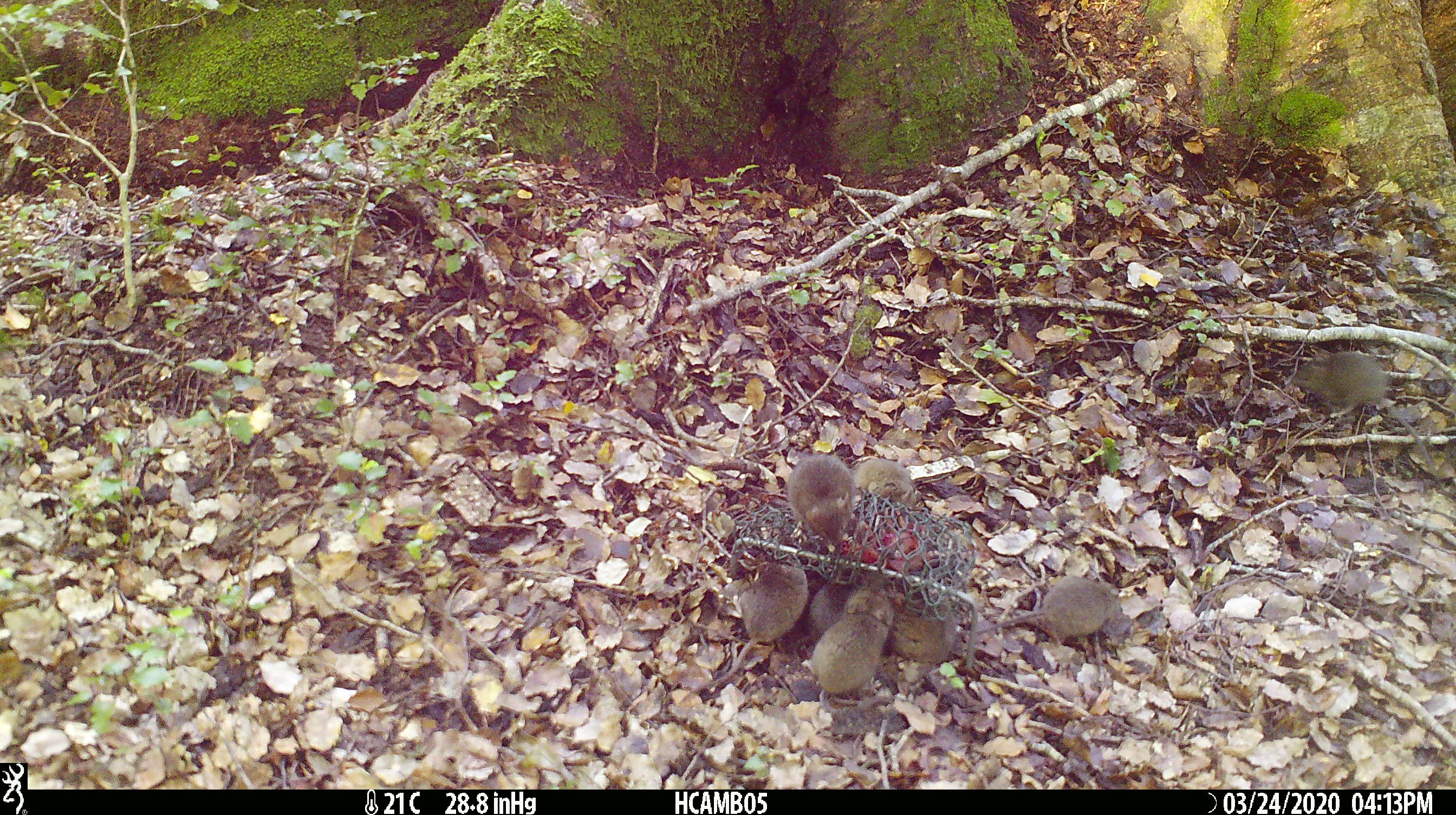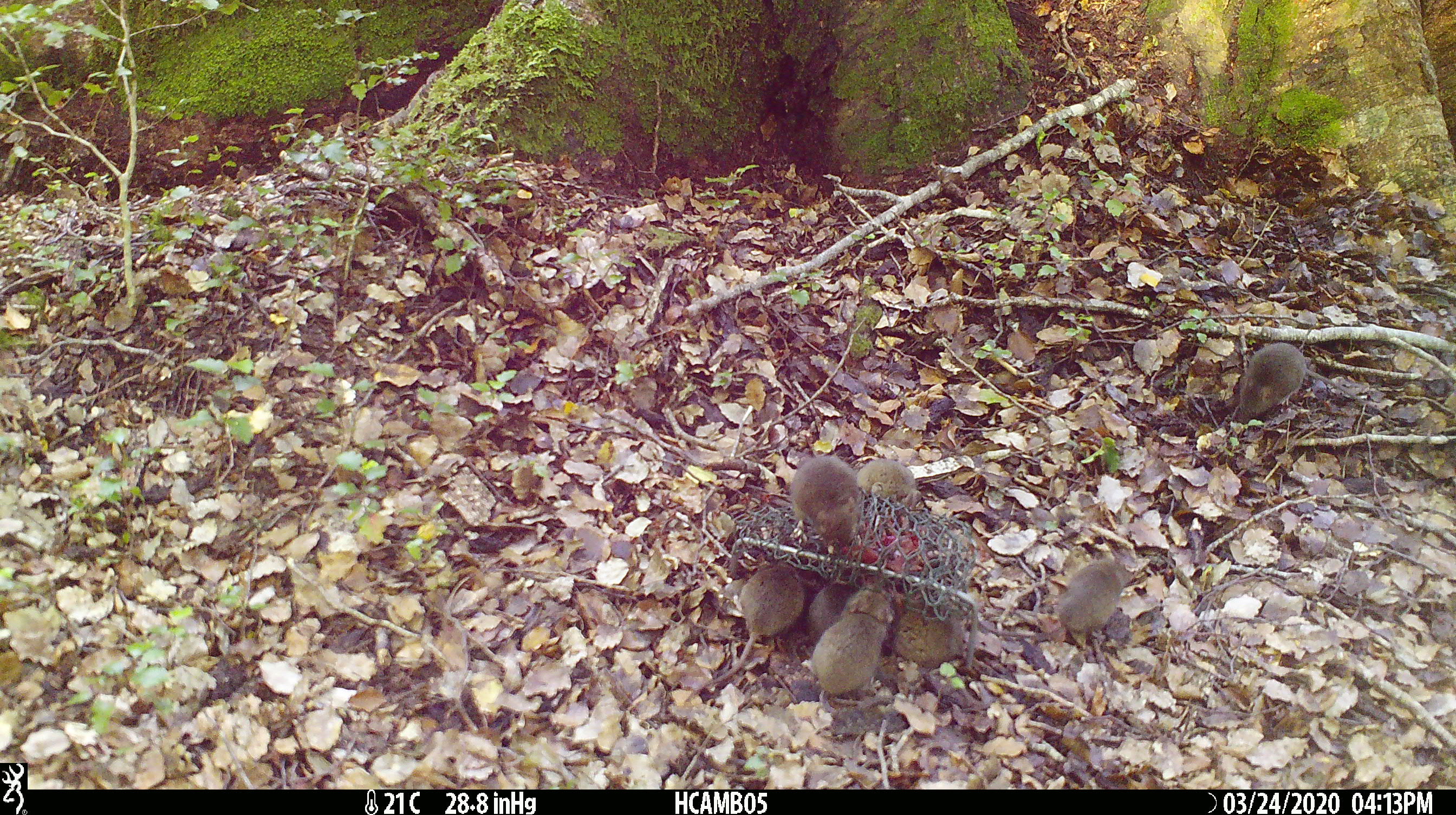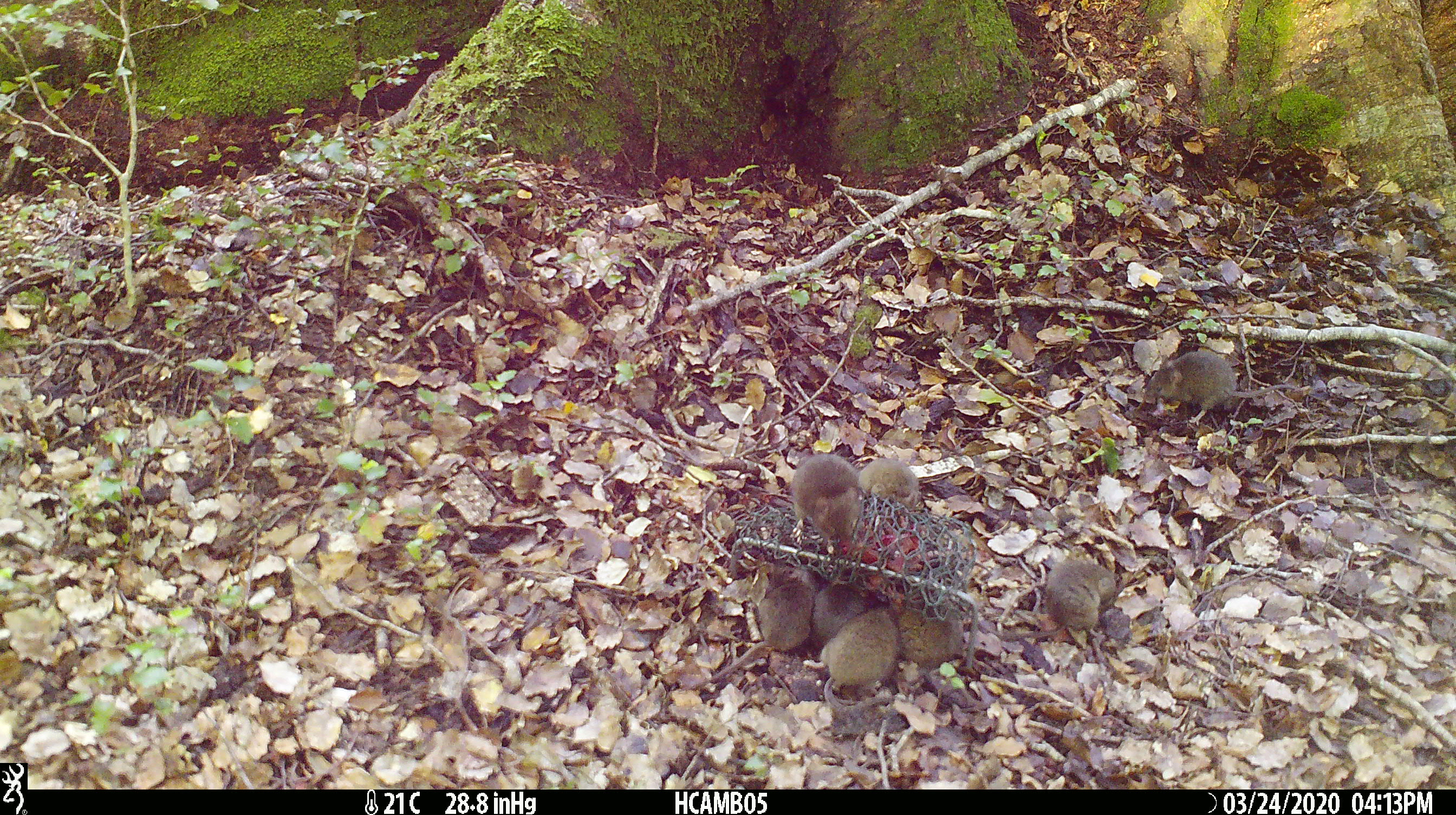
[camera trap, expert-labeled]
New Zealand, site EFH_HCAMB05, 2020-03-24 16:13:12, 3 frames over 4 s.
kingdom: Animalia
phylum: Chordata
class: Mammalia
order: Rodentia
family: Muridae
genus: Mus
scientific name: Mus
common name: mouse